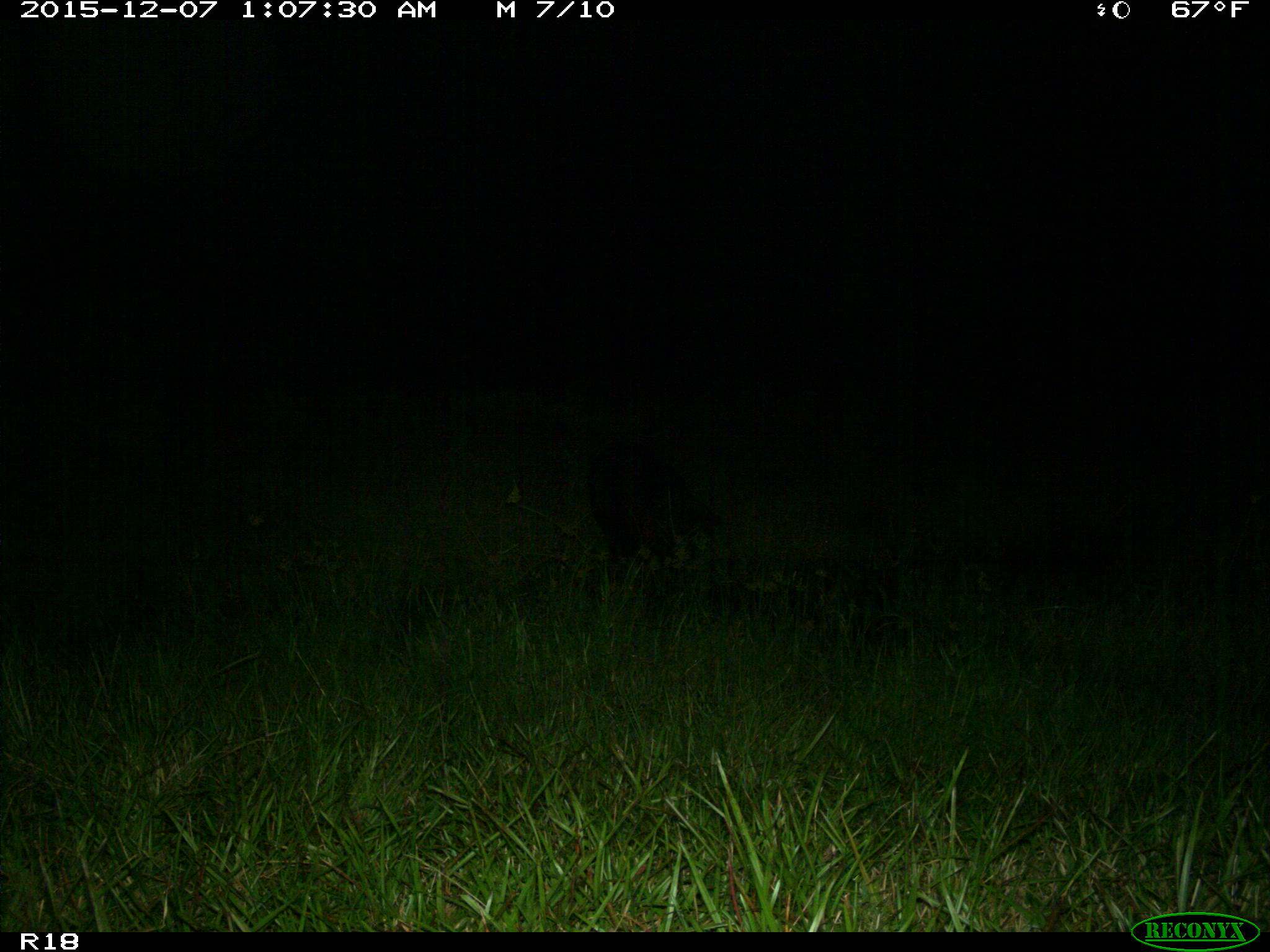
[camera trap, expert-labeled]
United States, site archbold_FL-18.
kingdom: Animalia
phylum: Chordata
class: Mammalia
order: Artiodactyla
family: Suidae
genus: Sus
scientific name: Sus scrofa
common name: wild boar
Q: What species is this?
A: Sus scrofa (wild boar).